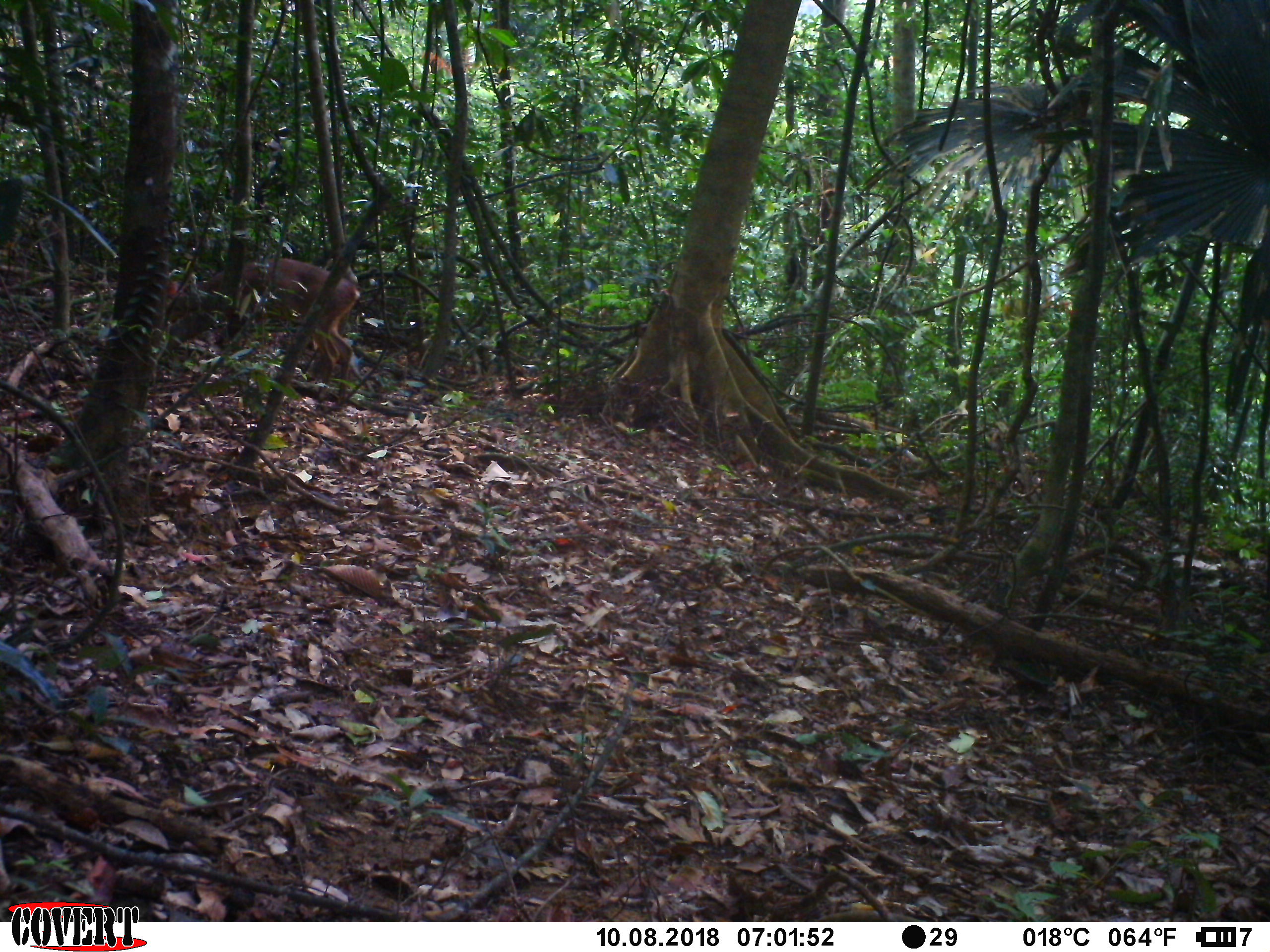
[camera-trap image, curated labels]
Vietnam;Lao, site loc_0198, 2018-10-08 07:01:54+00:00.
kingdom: Animalia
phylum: Chordata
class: Mammalia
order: Artiodactyla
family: Cervidae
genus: Muntiacus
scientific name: Muntiacus vuquangensis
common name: large-antlered muntjac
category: large antlered muntjac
Large antlered muntjac (large-antlered muntjac) (Muntiacus vuquangensis). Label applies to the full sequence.